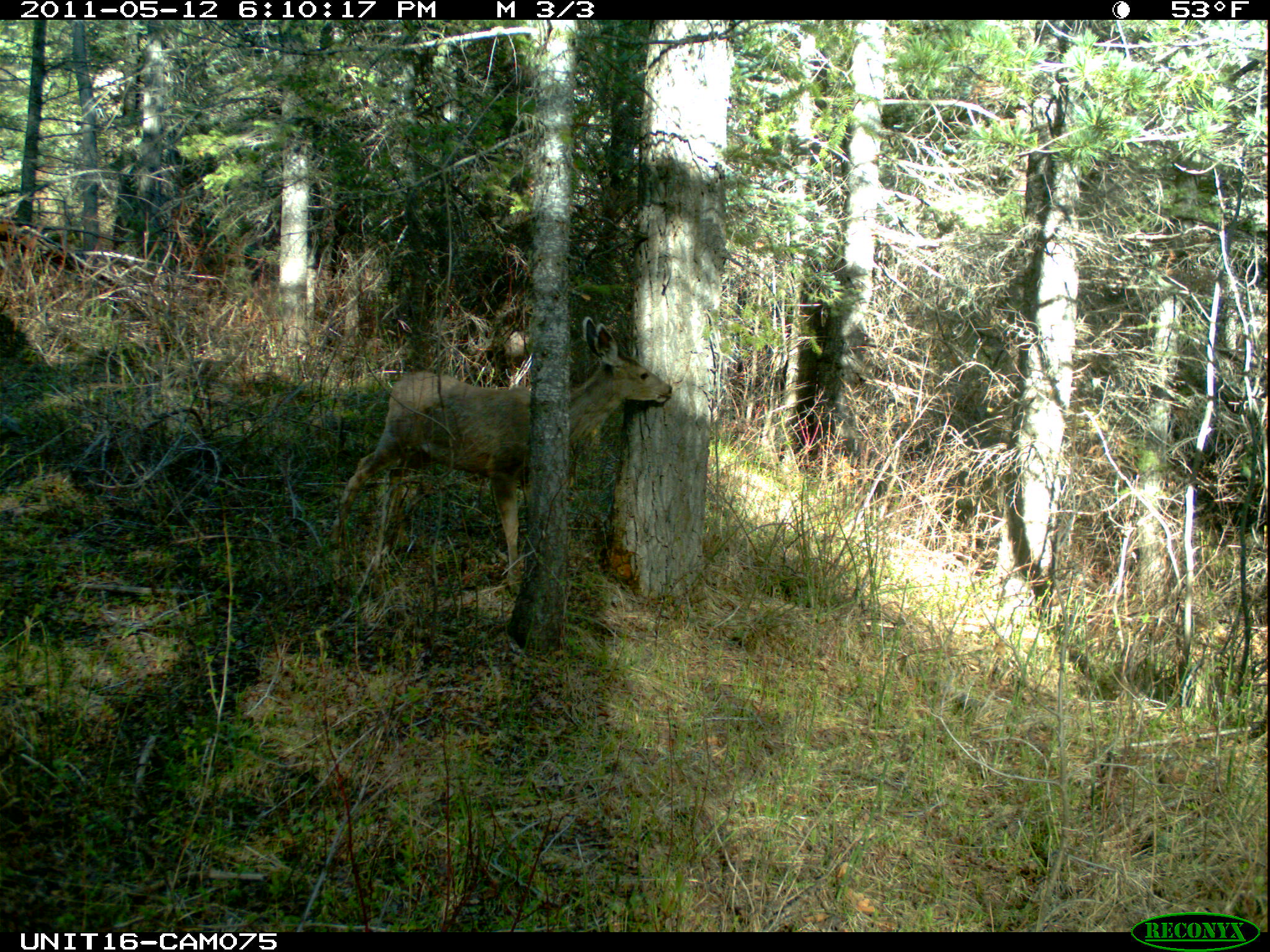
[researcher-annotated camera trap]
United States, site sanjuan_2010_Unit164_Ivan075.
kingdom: Animalia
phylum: Chordata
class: Mammalia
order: Artiodactyla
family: Cervidae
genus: Odocoileus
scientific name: Odocoileus hemionus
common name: mule deer